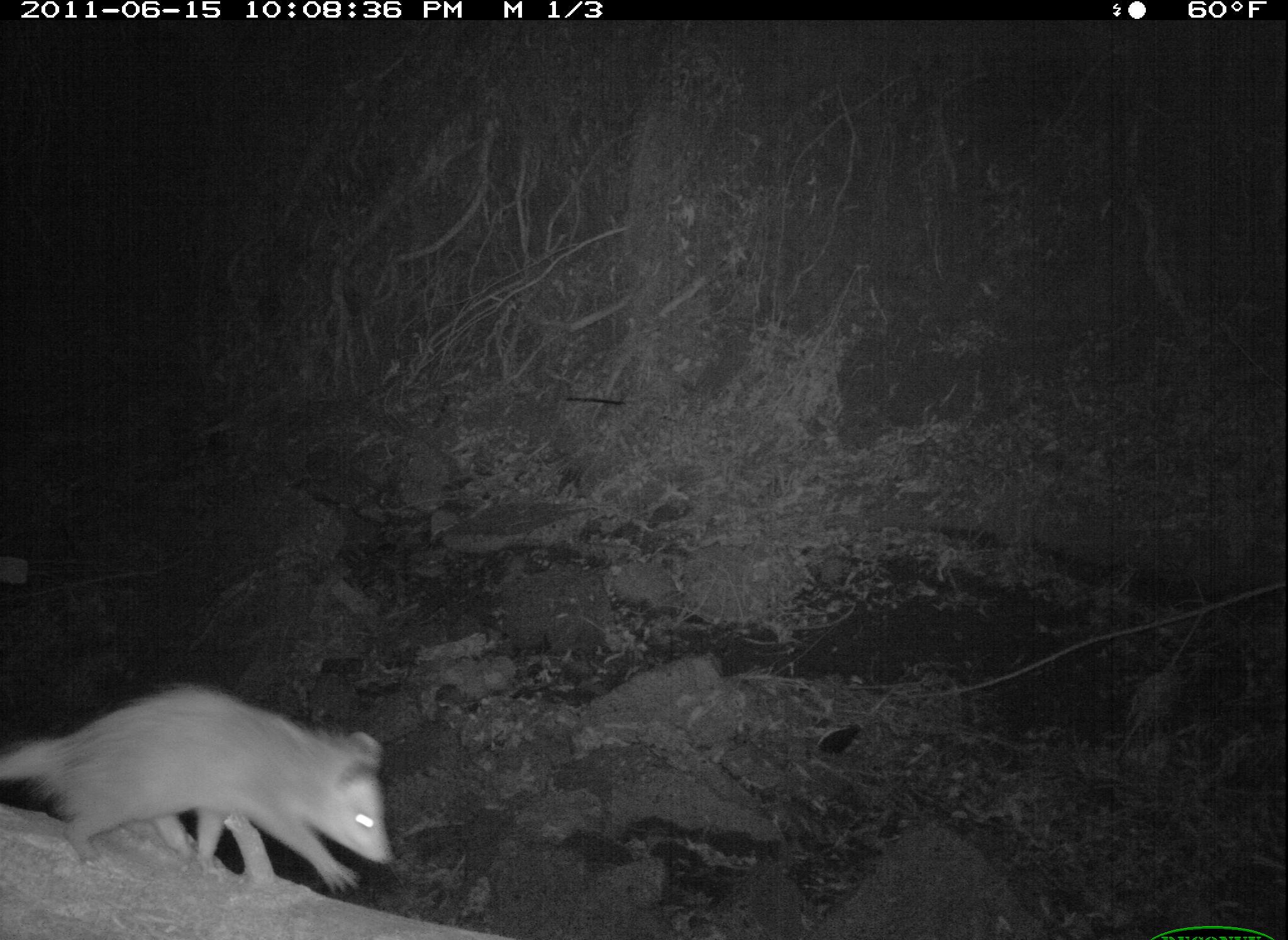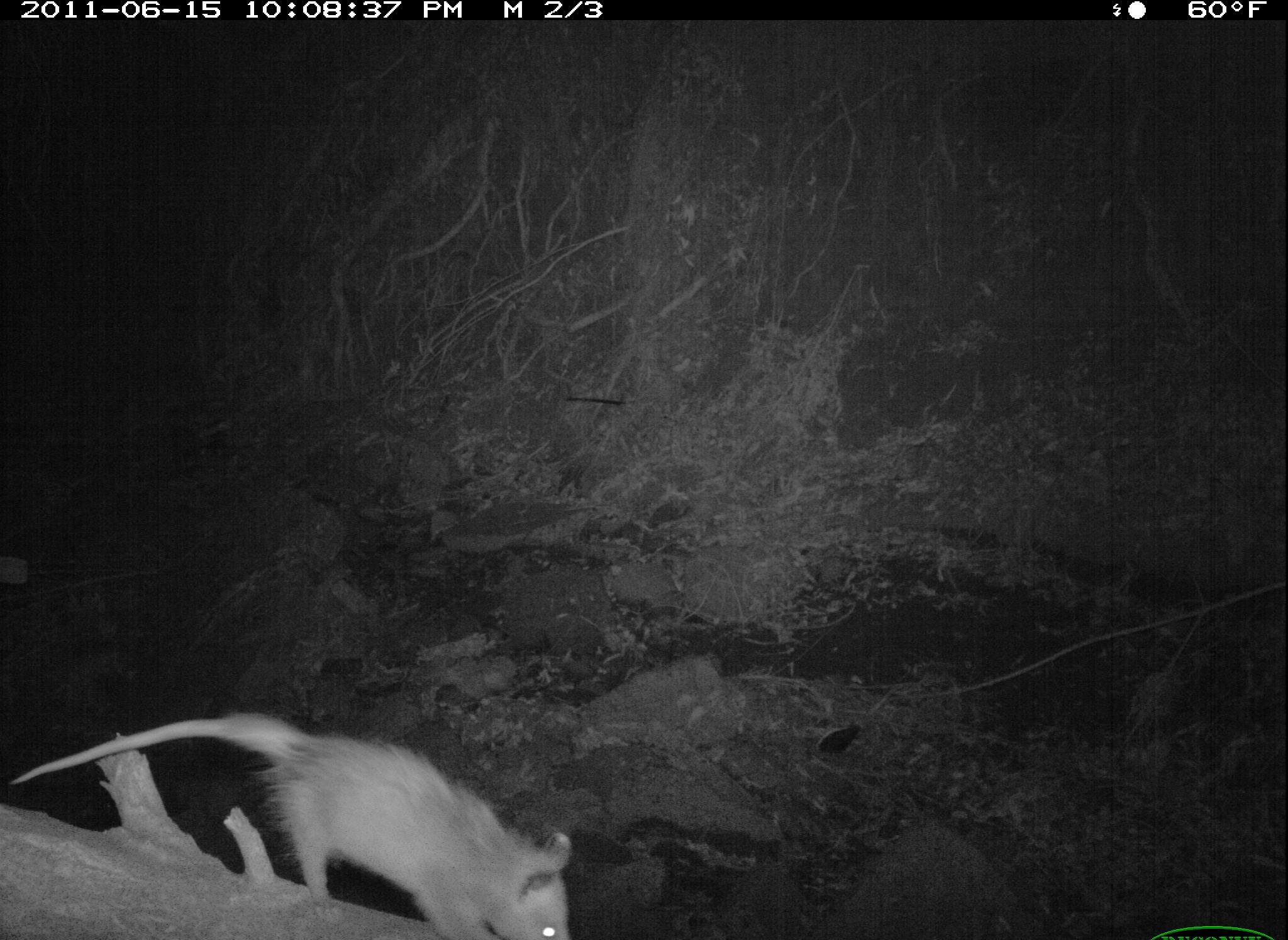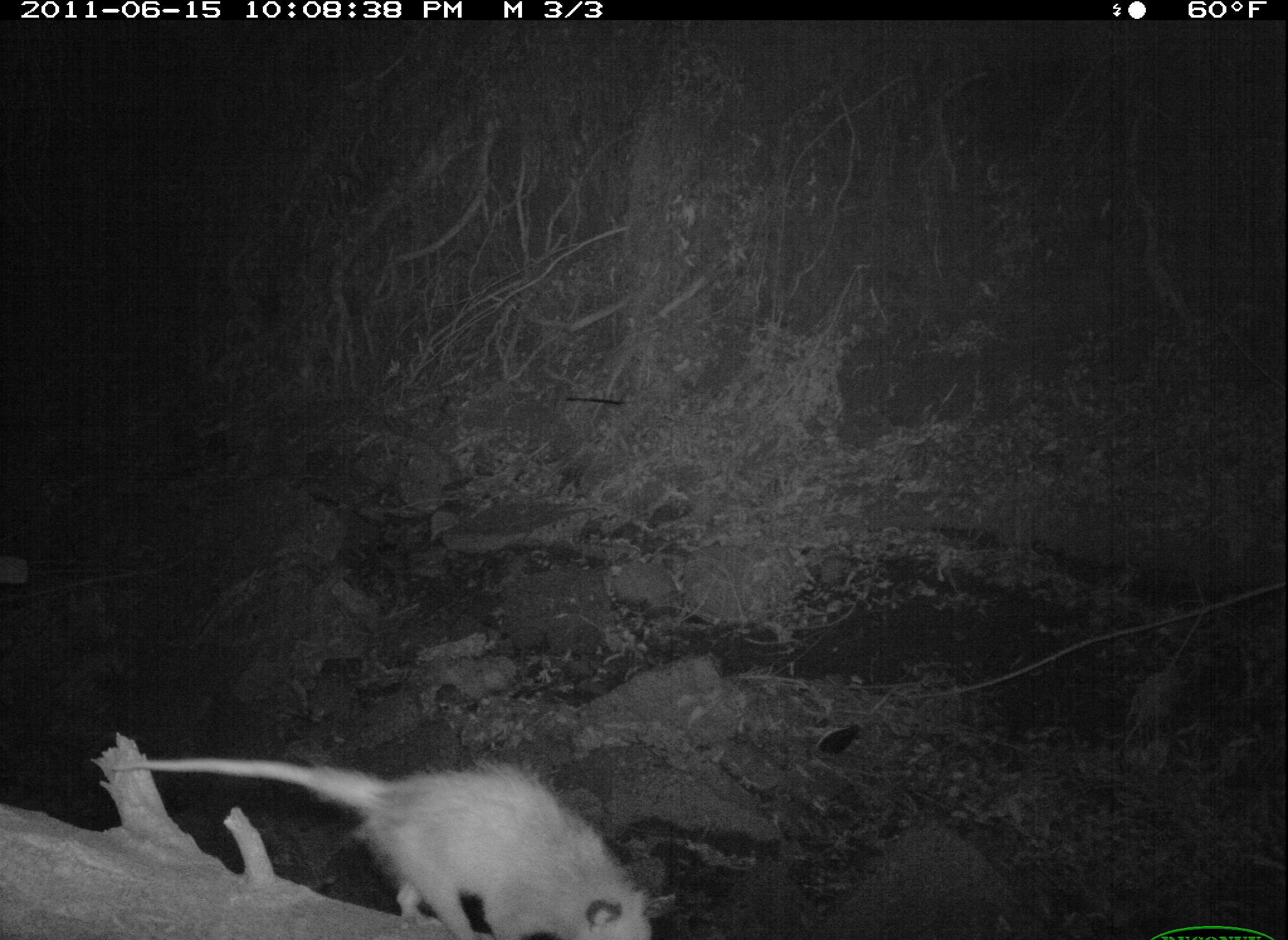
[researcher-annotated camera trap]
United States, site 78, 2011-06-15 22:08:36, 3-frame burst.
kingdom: Animalia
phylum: Chordata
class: Mammalia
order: Didelphimorphia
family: Didelphidae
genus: Didelphis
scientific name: Didelphis virginiana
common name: virginia opossum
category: opossum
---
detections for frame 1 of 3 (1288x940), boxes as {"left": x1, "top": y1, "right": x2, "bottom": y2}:
opossum: {"left": 5, "top": 654, "right": 422, "bottom": 915}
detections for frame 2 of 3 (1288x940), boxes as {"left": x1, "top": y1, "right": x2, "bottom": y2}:
opossum: {"left": 6, "top": 705, "right": 581, "bottom": 934}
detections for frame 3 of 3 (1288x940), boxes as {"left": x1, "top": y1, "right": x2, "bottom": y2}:
opossum: {"left": 101, "top": 731, "right": 655, "bottom": 937}